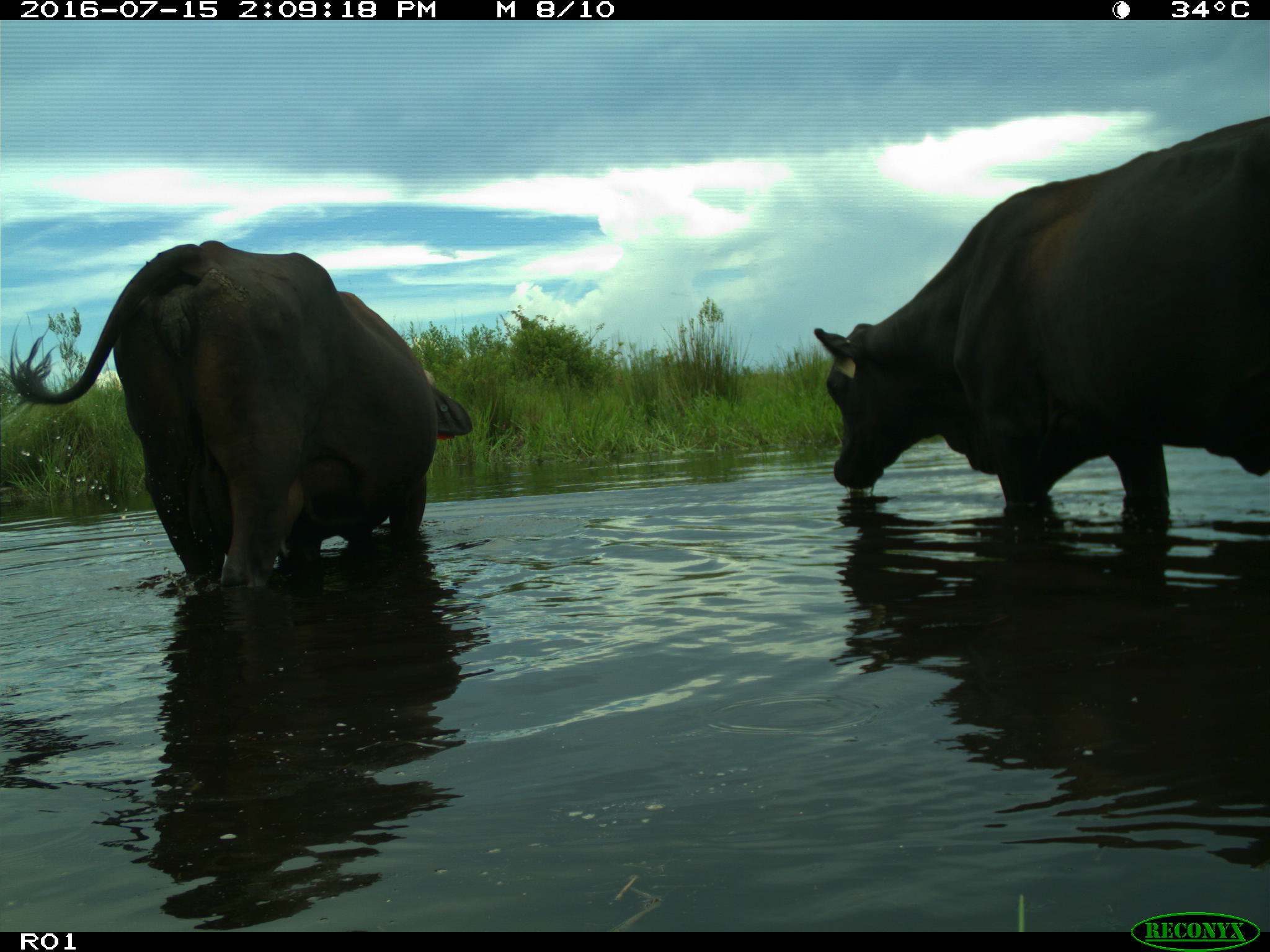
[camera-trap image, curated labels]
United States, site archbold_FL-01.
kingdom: Animalia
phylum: Chordata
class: Mammalia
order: Artiodactyla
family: Bovidae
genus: Bos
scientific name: Bos taurus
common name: domestic cow